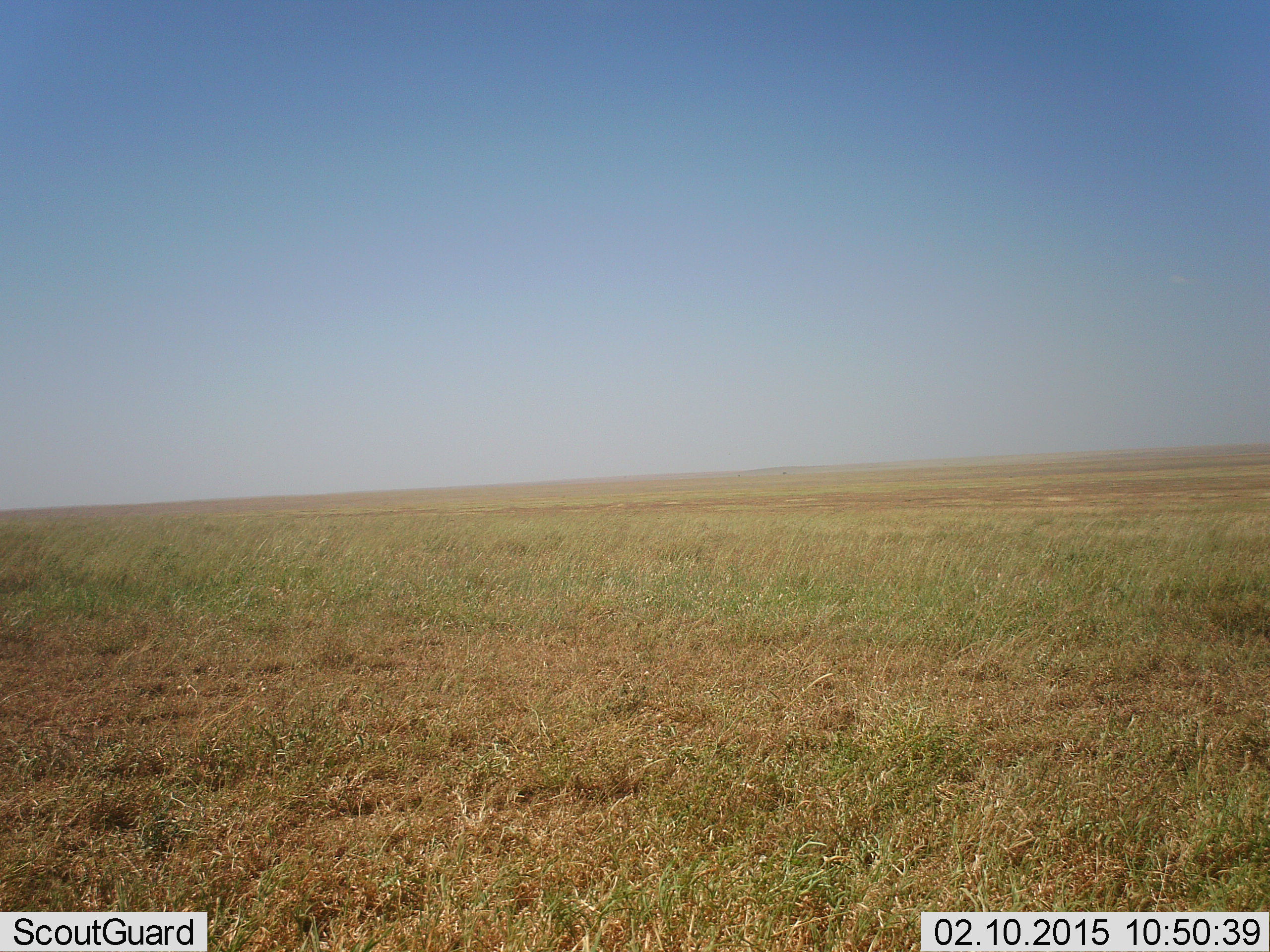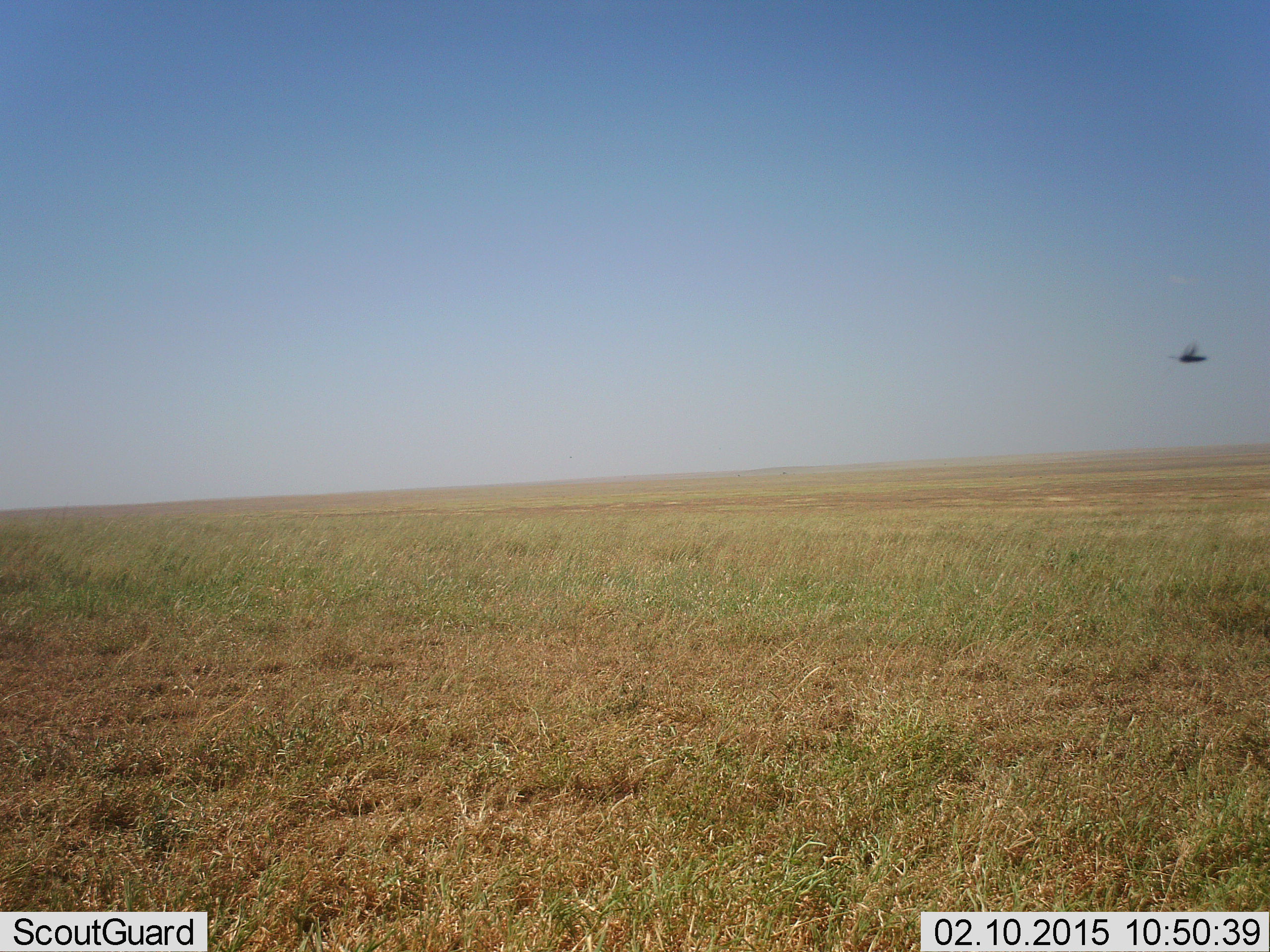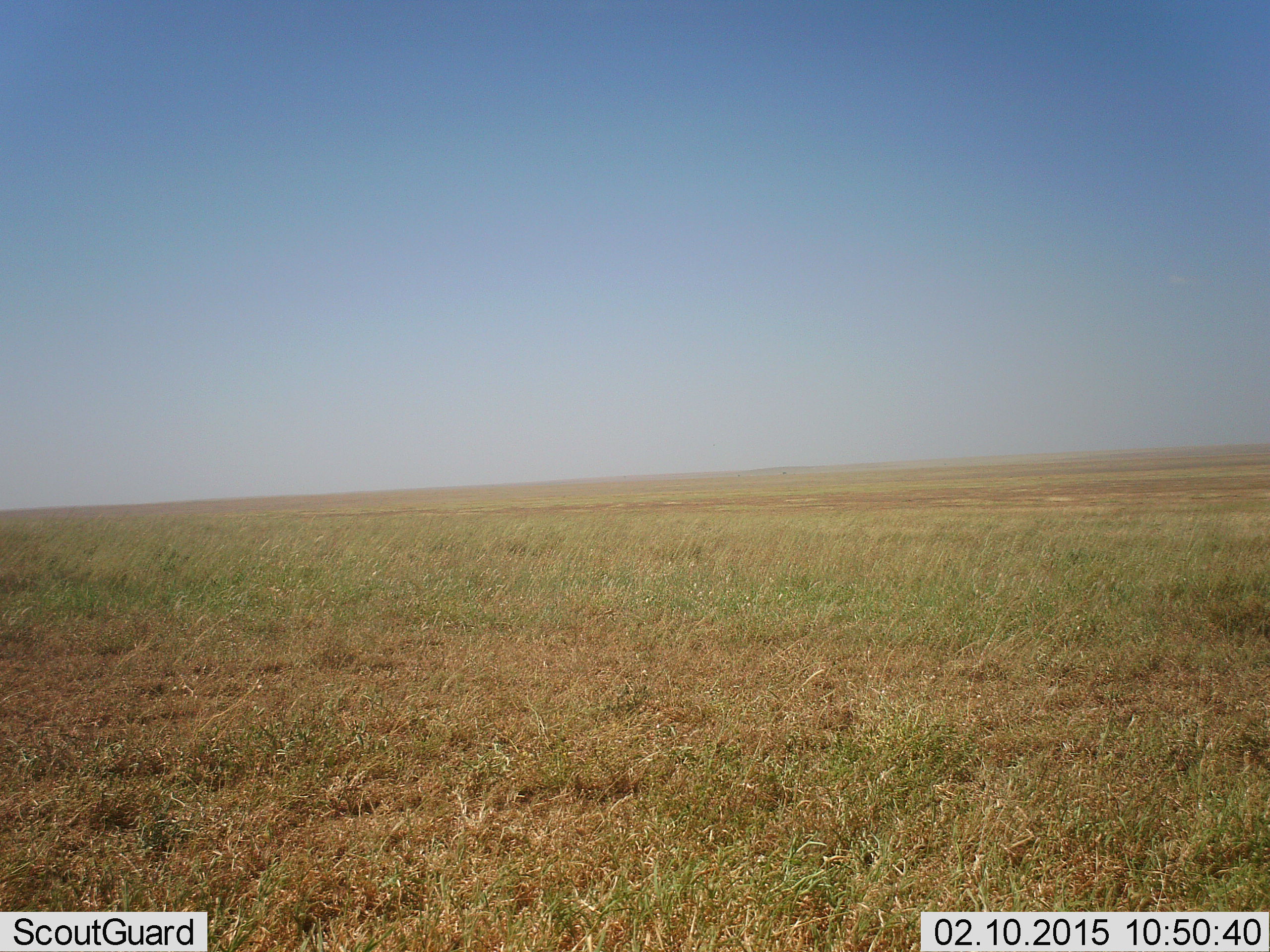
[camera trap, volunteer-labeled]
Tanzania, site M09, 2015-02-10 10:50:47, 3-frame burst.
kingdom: Animalia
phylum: Chordata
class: Aves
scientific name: Aves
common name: bird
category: otherbird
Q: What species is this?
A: Otherbird (bird) (Aves).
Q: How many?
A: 1.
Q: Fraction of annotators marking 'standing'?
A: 0%.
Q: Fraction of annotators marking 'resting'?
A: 0%.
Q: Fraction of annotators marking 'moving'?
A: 100%.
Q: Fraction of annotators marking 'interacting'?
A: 0%.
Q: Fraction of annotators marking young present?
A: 0%.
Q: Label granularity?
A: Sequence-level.